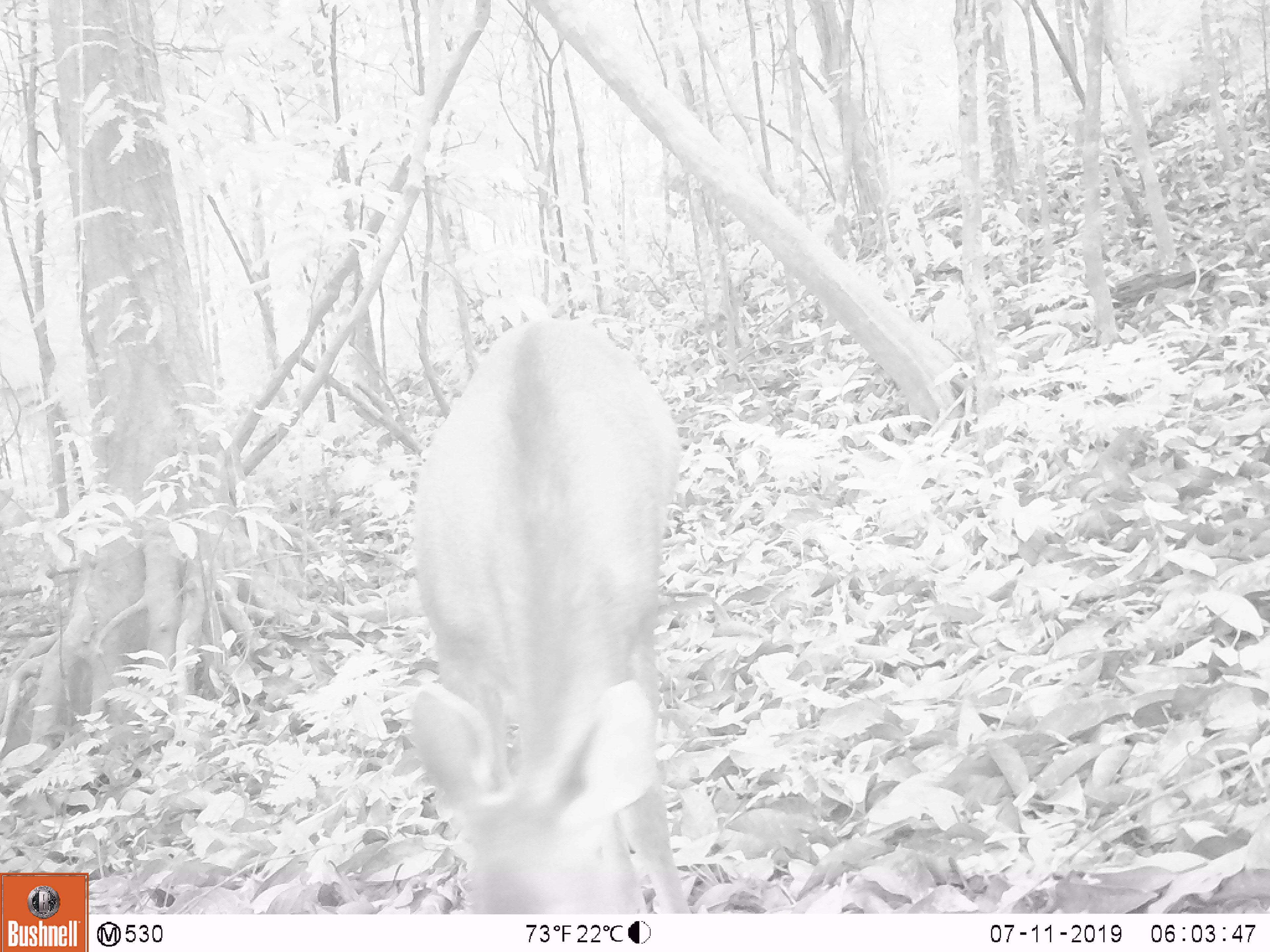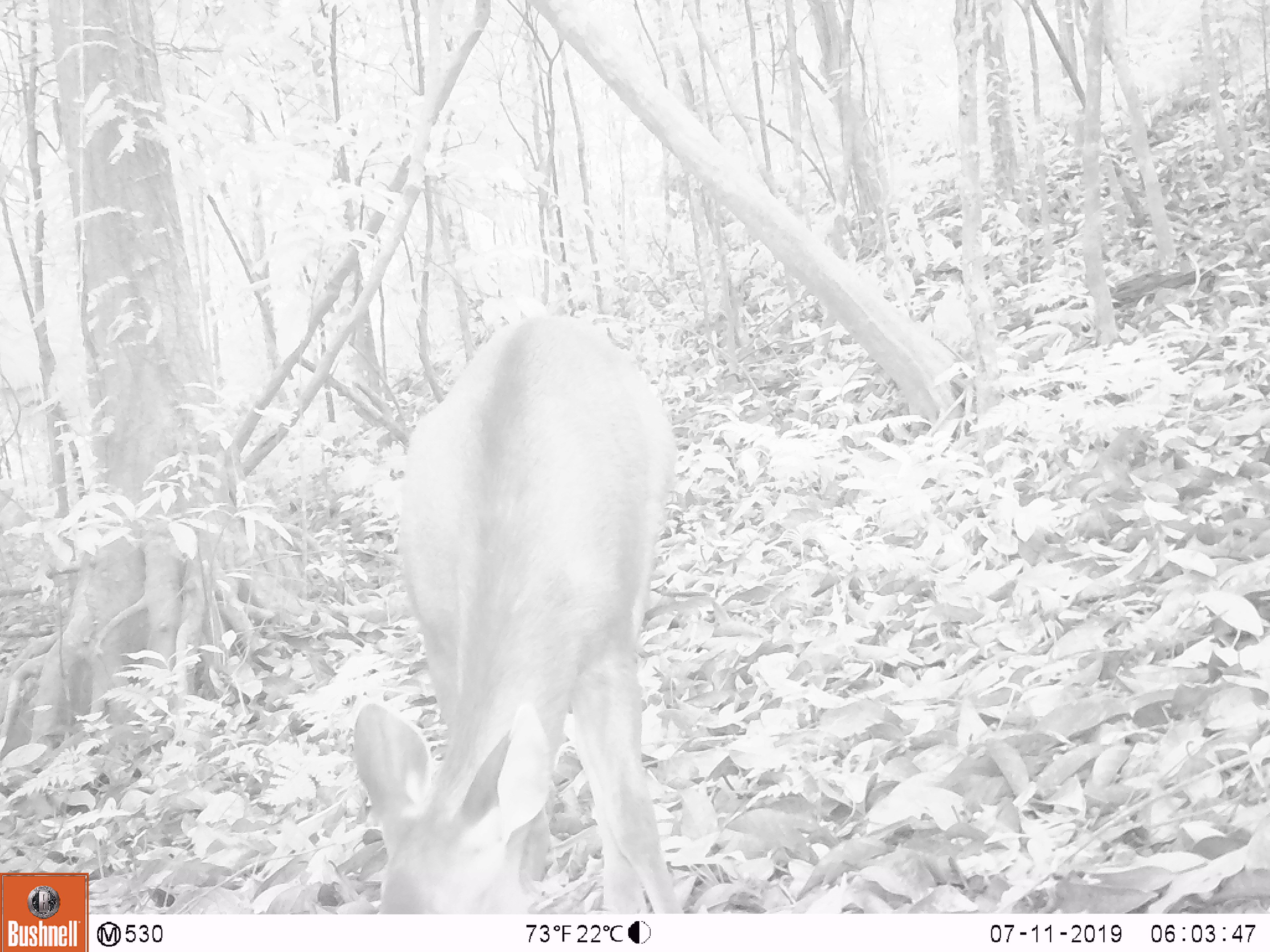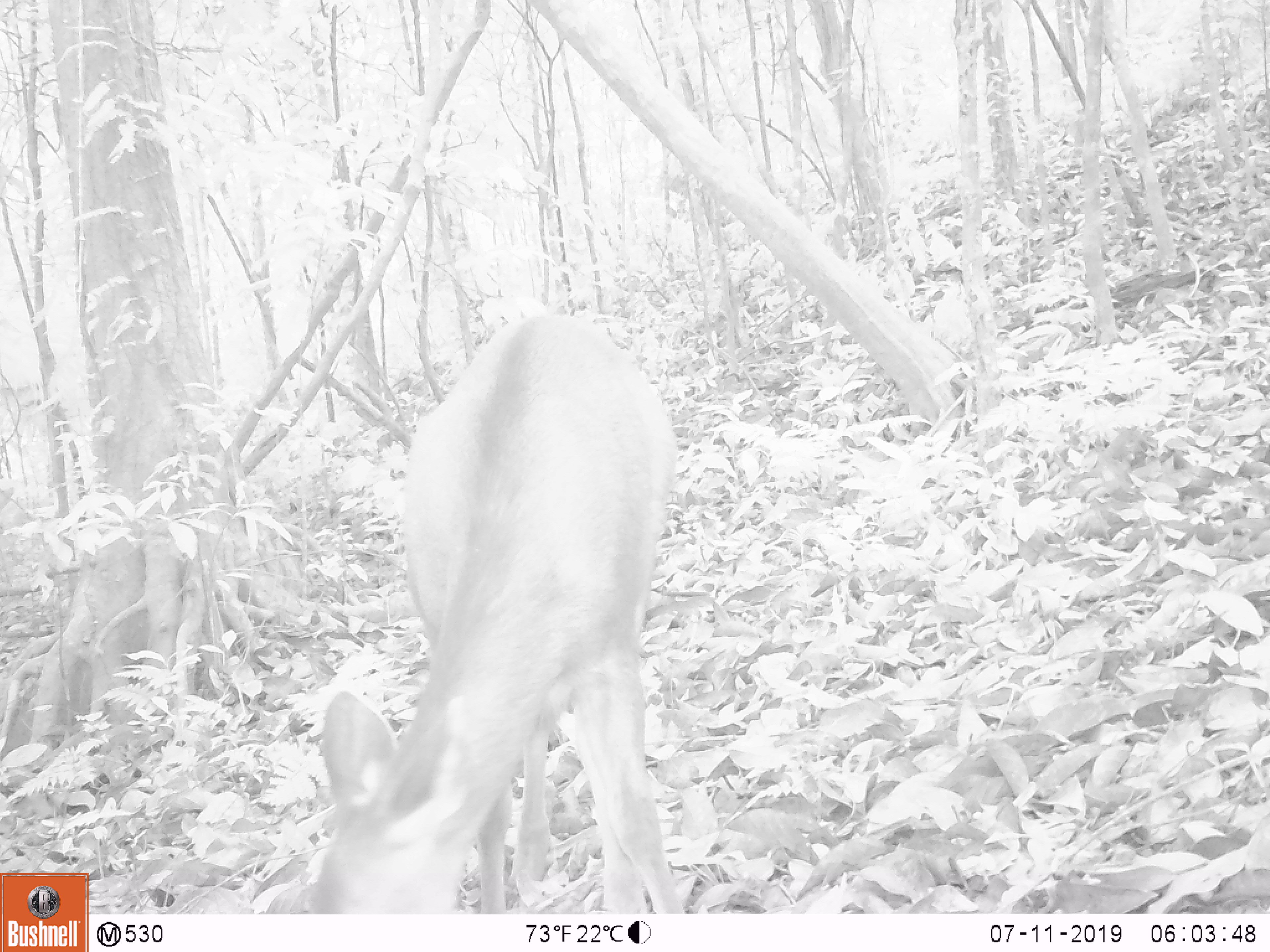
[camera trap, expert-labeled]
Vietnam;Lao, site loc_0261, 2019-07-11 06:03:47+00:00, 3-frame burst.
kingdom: Animalia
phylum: Chordata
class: Mammalia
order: Artiodactyla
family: Cervidae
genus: Rusa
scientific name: Rusa unicolor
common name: sambar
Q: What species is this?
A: Sambar (Rusa unicolor).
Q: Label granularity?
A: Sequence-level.